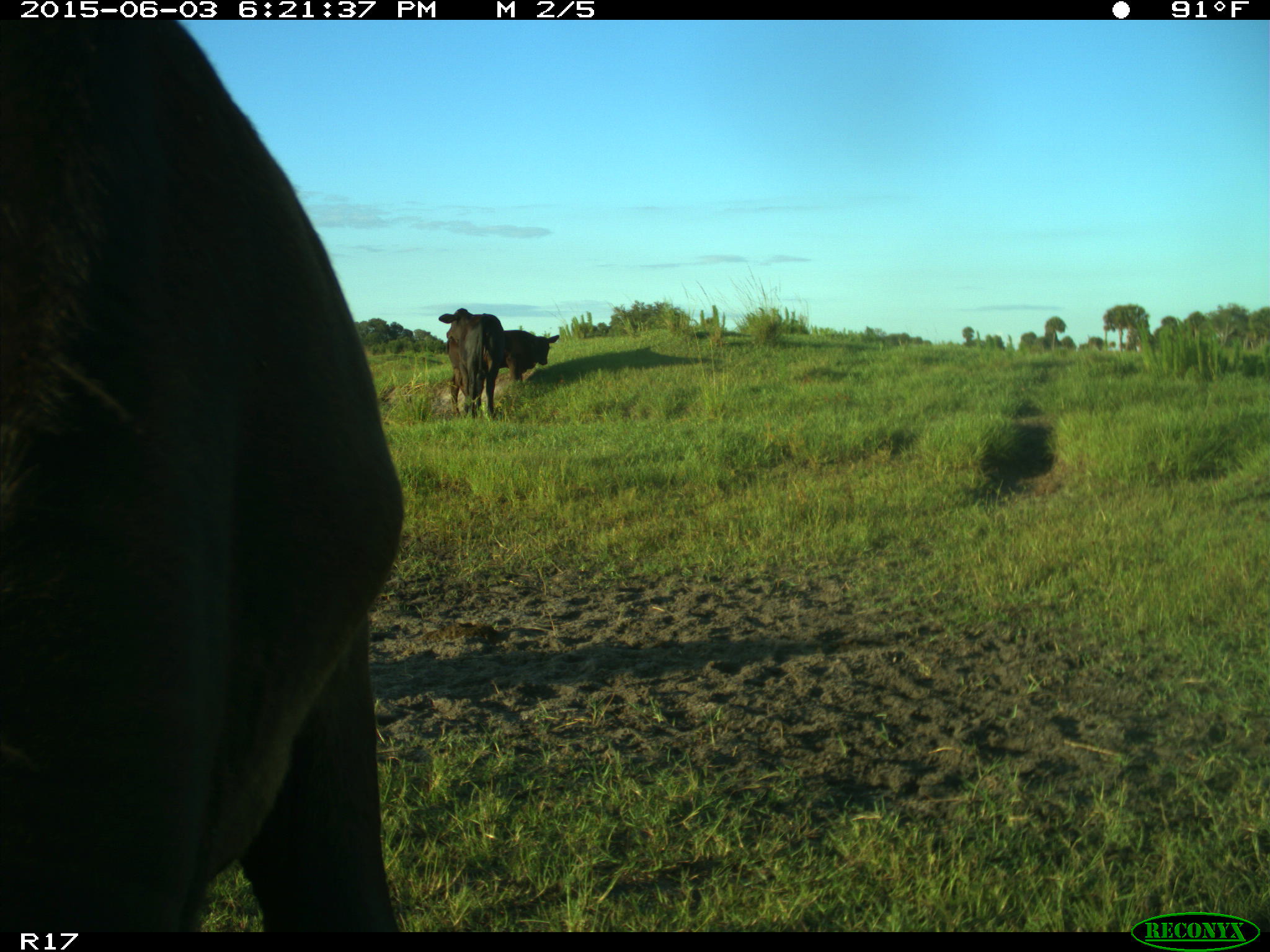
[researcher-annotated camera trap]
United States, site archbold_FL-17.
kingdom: Animalia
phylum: Chordata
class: Mammalia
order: Artiodactyla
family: Bovidae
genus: Bos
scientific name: Bos taurus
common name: domestic cow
Bos taurus (domestic cow).